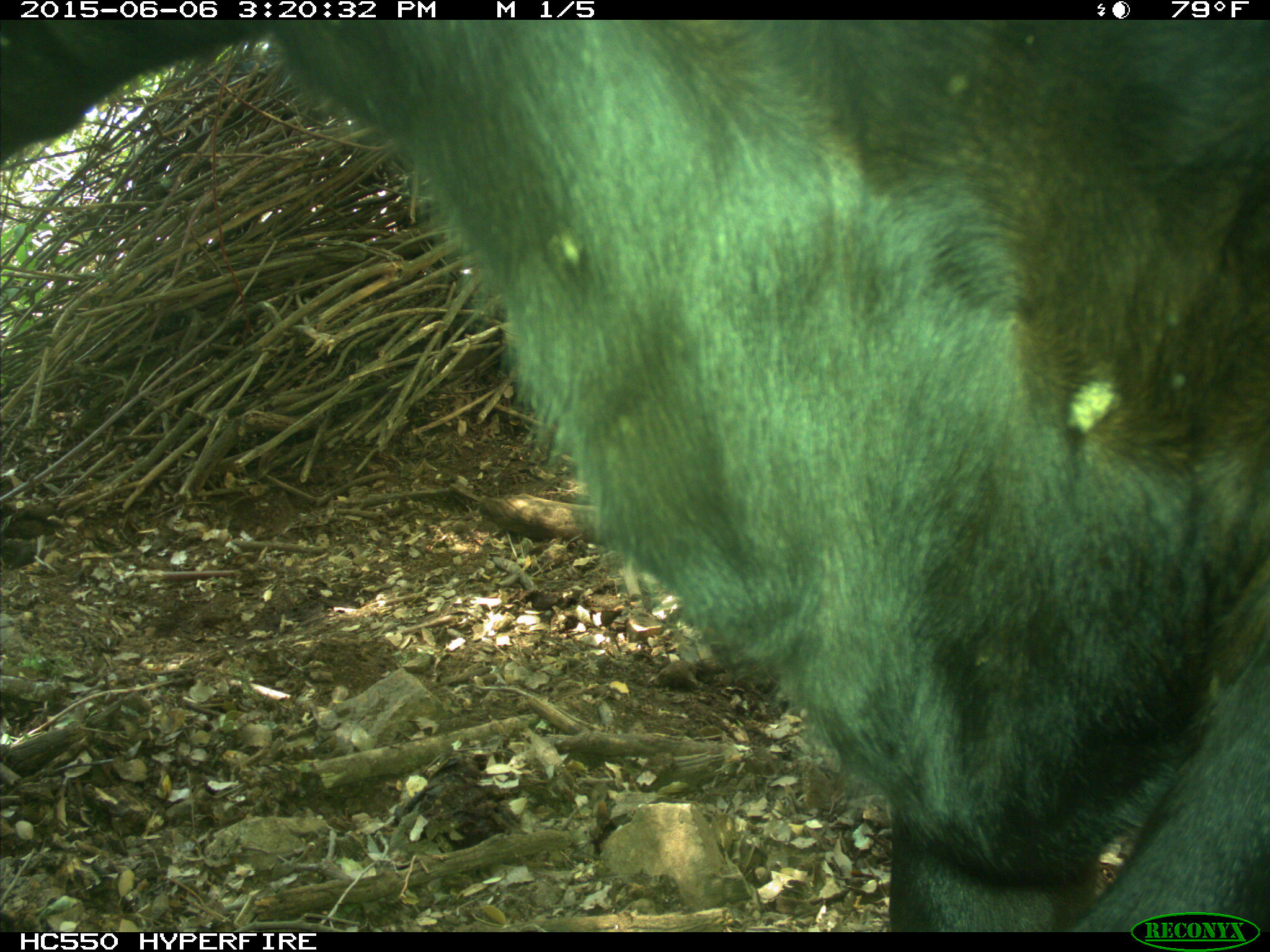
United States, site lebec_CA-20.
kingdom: Animalia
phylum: Chordata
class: Mammalia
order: Artiodactyla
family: Bovidae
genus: Bos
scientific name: Bos taurus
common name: domestic cow